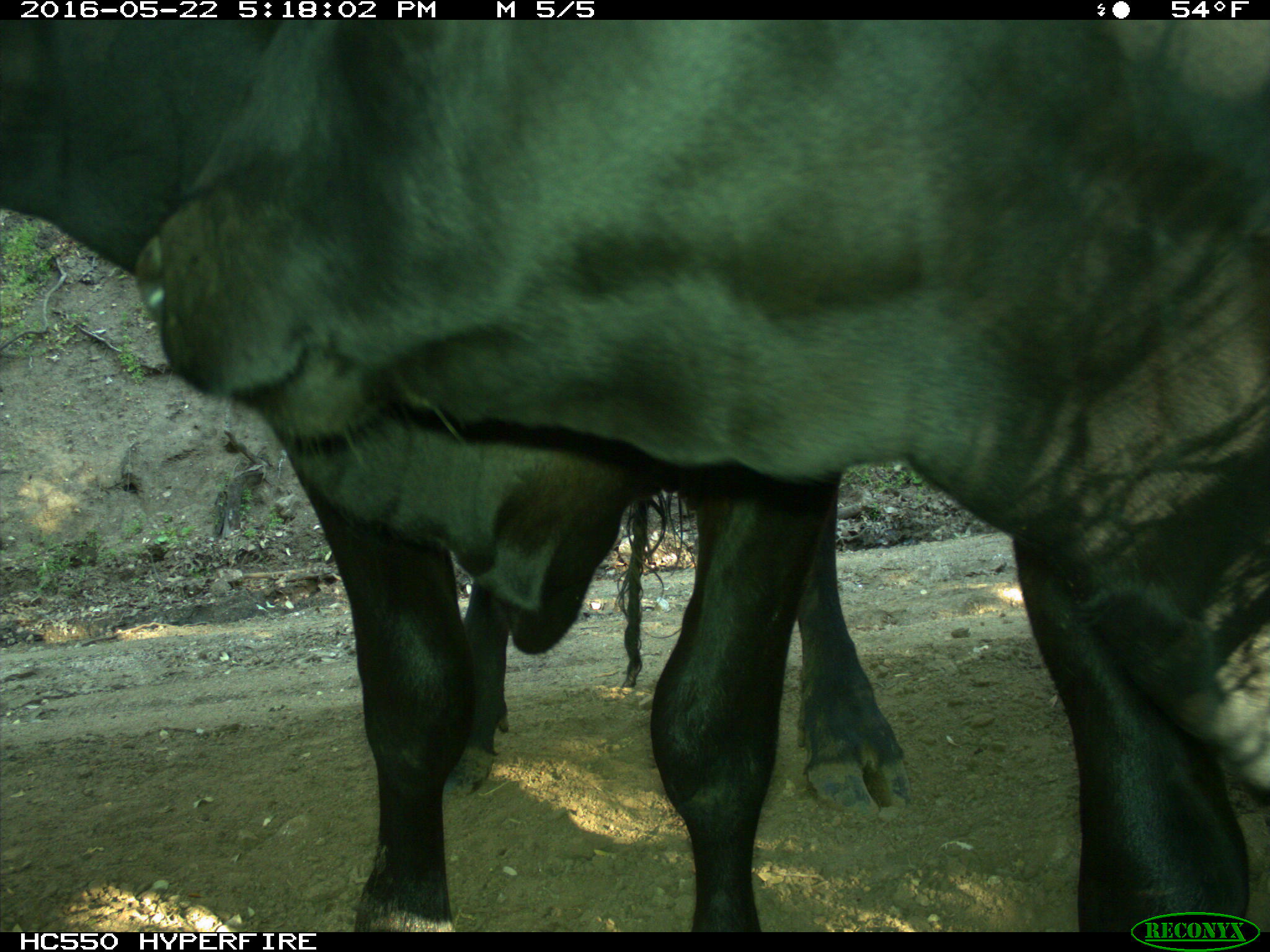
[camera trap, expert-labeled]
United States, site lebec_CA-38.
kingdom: Animalia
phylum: Chordata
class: Mammalia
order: Artiodactyla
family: Bovidae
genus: Bos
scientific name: Bos taurus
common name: domestic cow